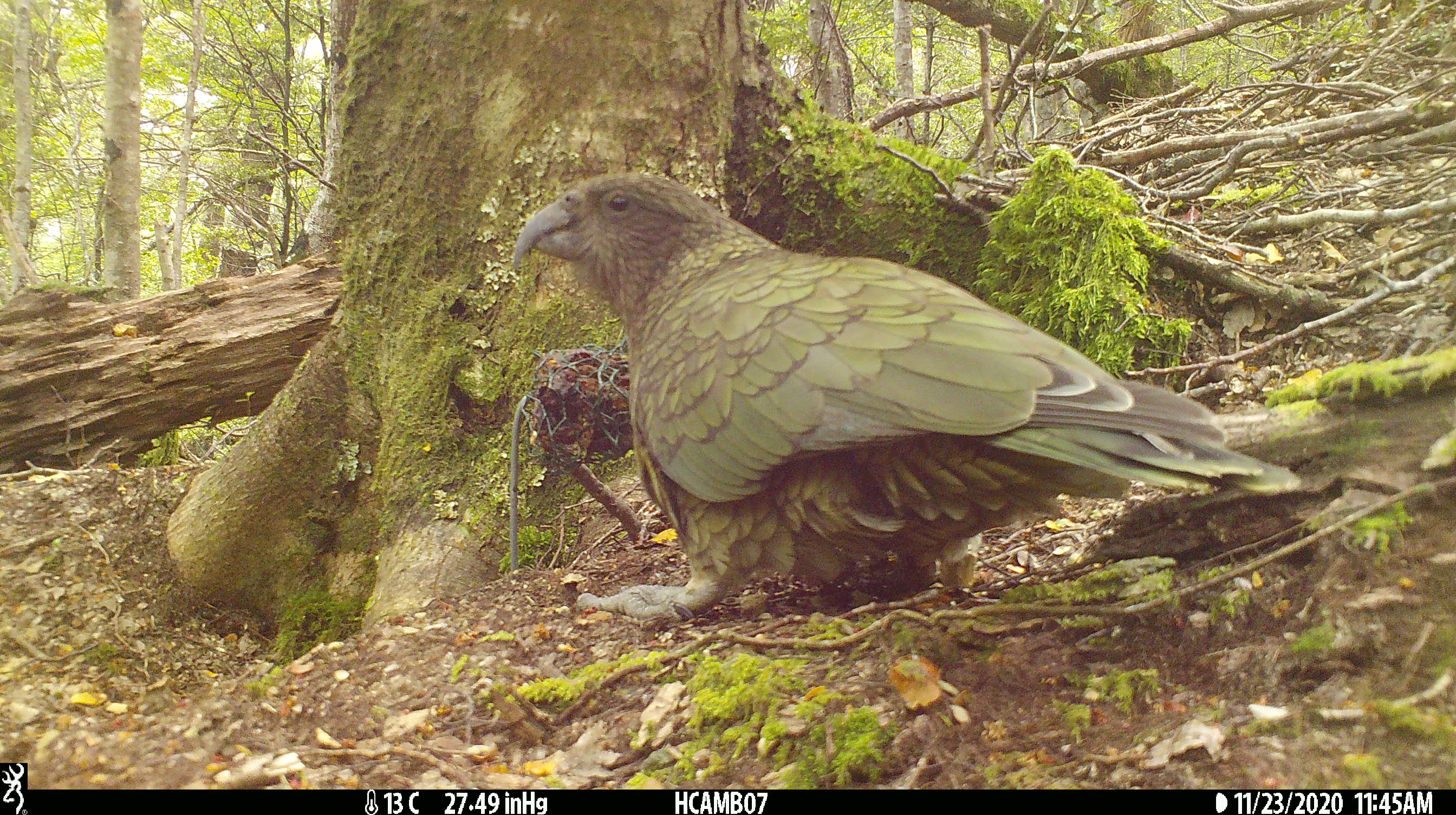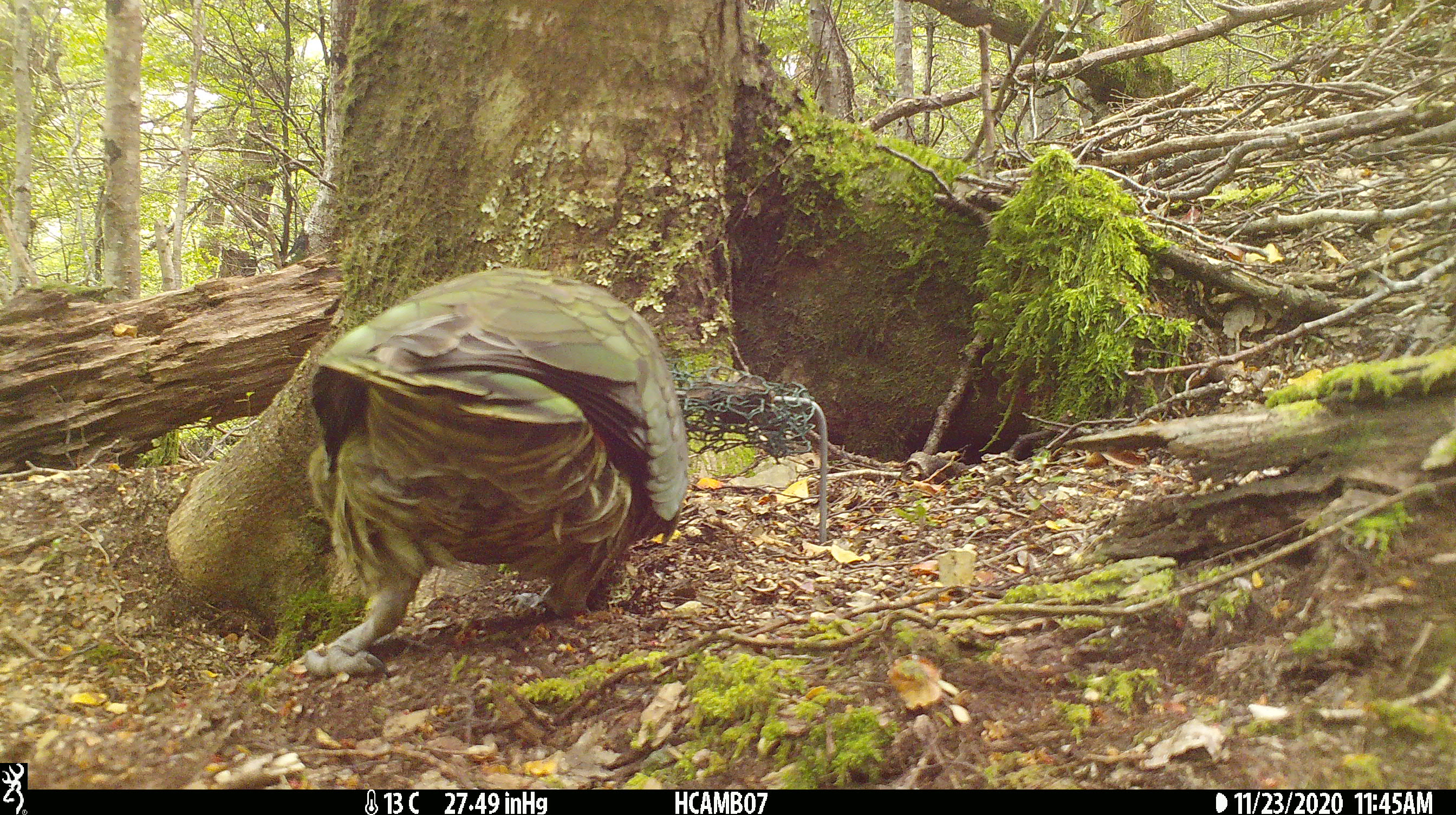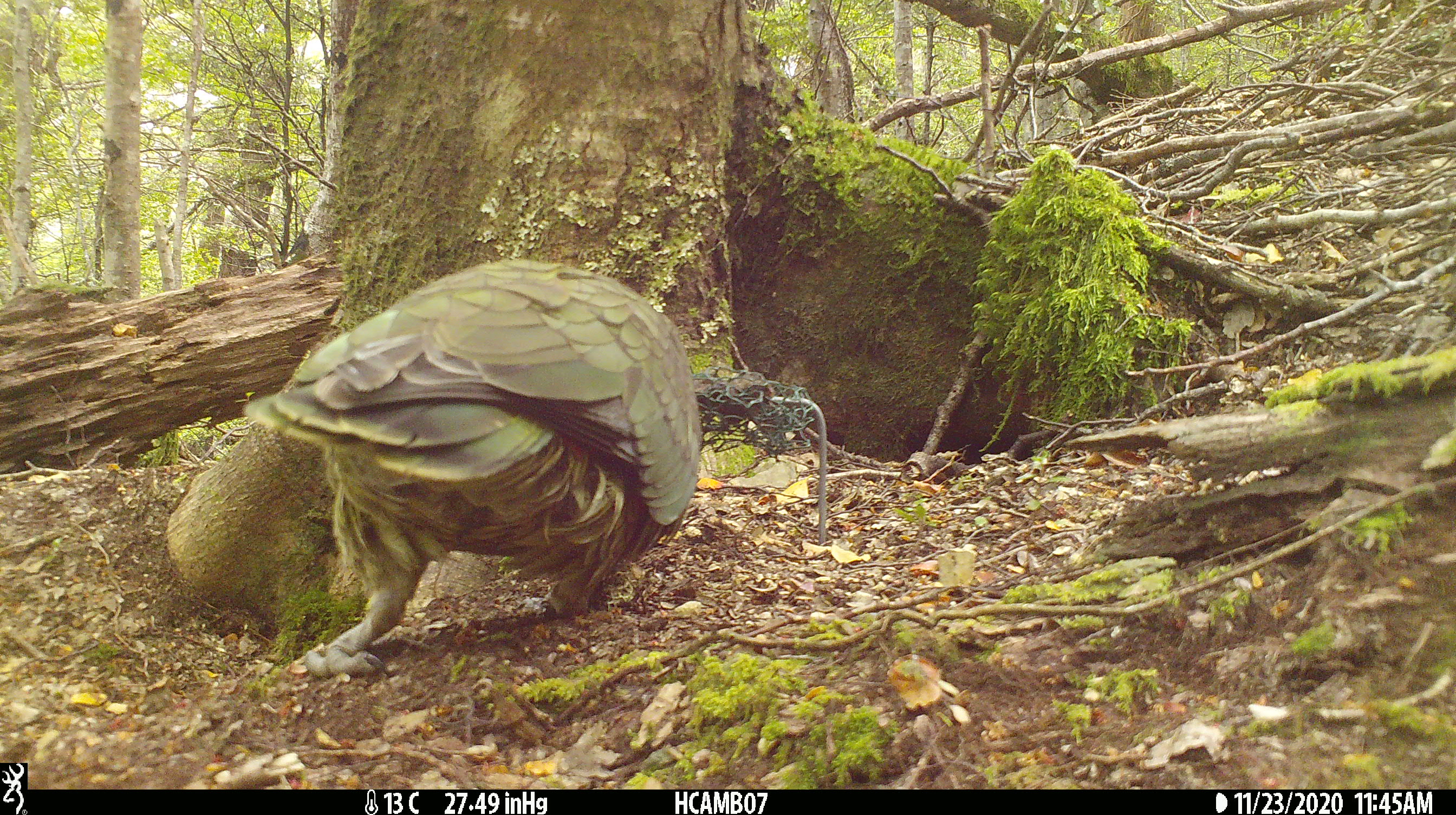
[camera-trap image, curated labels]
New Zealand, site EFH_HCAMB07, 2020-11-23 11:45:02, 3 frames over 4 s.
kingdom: Animalia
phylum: Chordata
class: Aves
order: Psittaciformes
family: Strigopidae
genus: Nestor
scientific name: Nestor notabilis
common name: kea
Kea (Nestor notabilis).